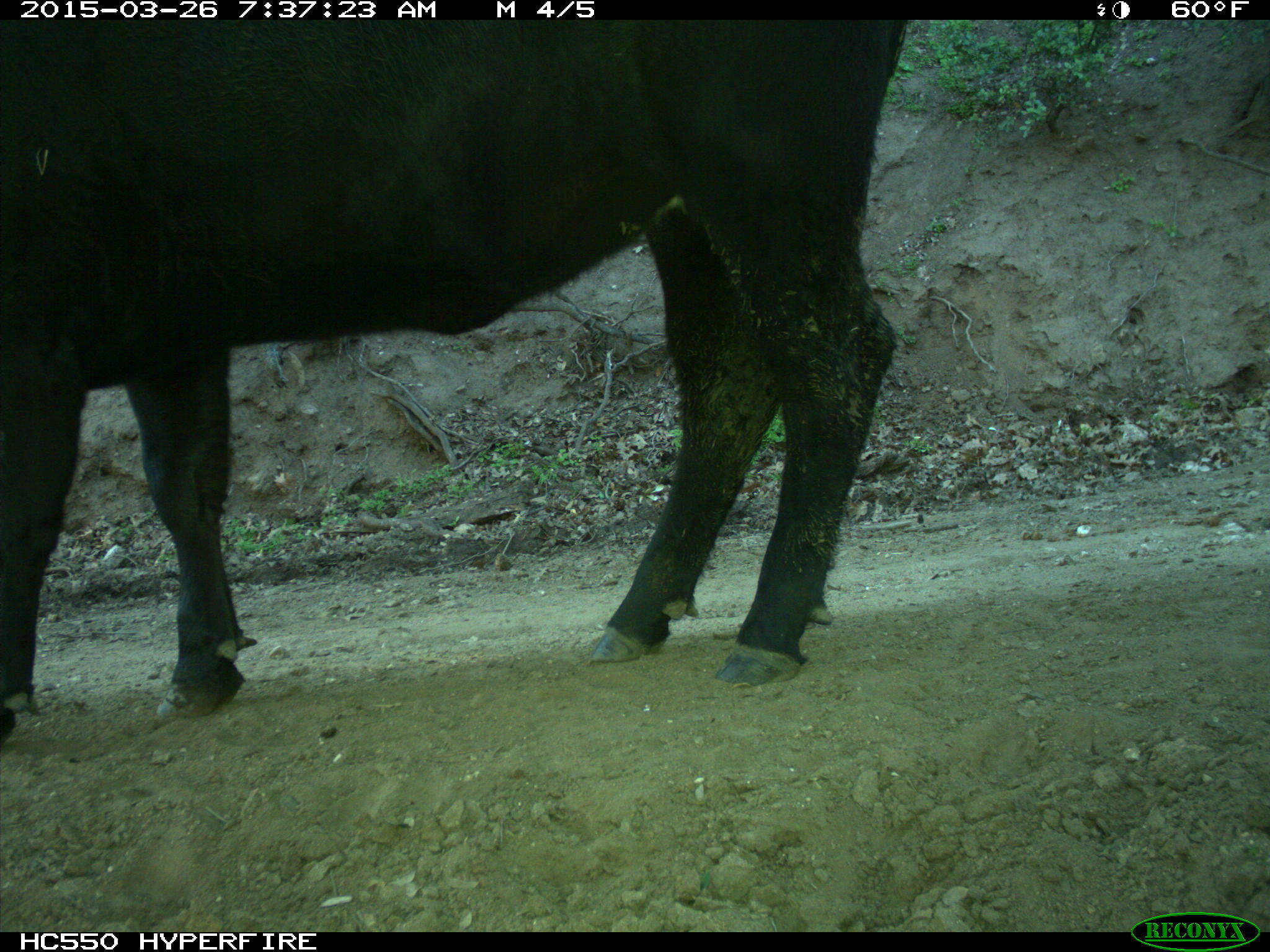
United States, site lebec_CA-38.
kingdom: Animalia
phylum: Chordata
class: Mammalia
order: Artiodactyla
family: Bovidae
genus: Bos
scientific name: Bos taurus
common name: domestic cow